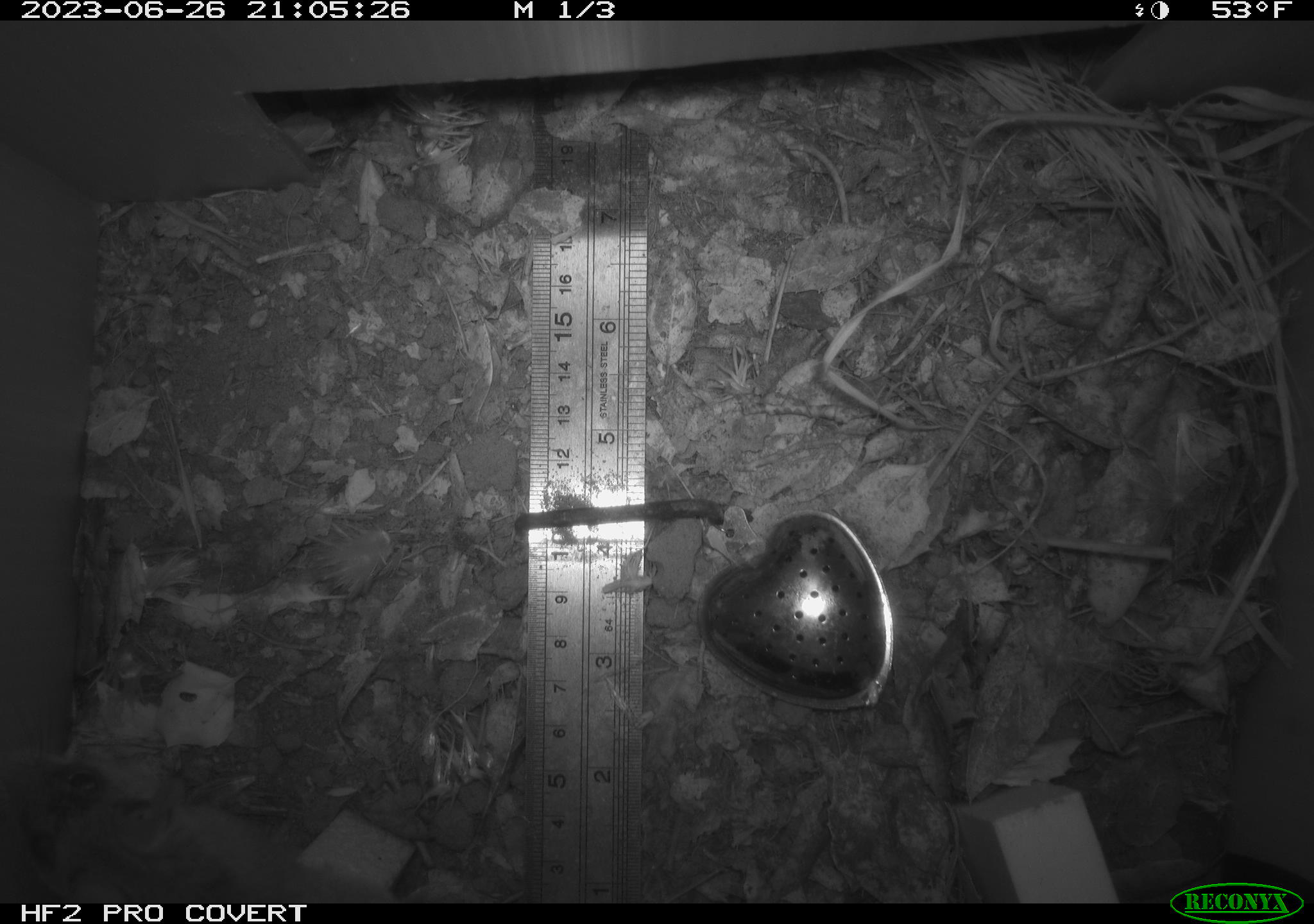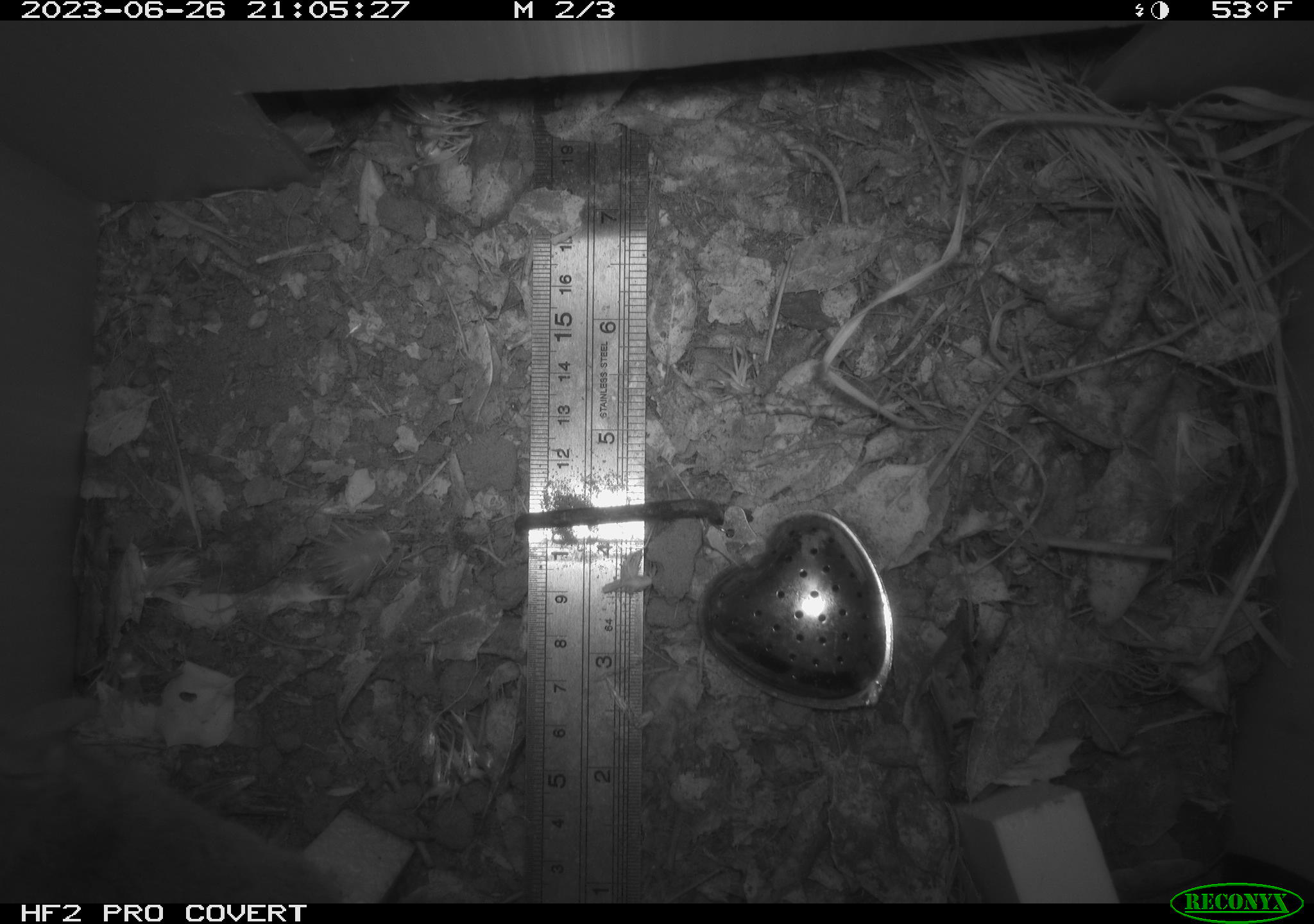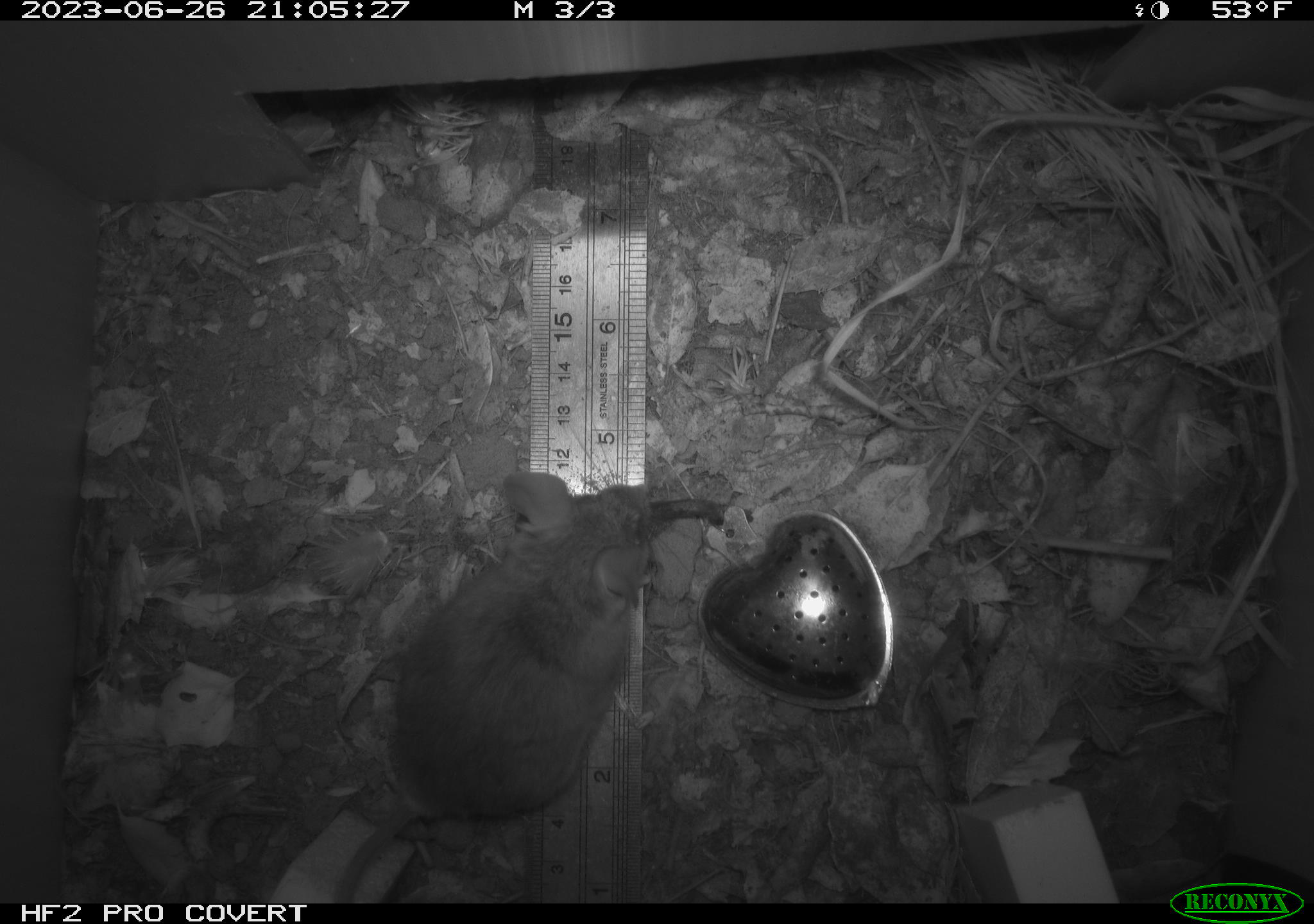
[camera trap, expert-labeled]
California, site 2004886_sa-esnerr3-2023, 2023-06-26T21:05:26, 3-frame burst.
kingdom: Animalia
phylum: Chordata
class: Mammalia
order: Rodentia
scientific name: Rodentia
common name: mouse species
Mouse species (Rodentia).